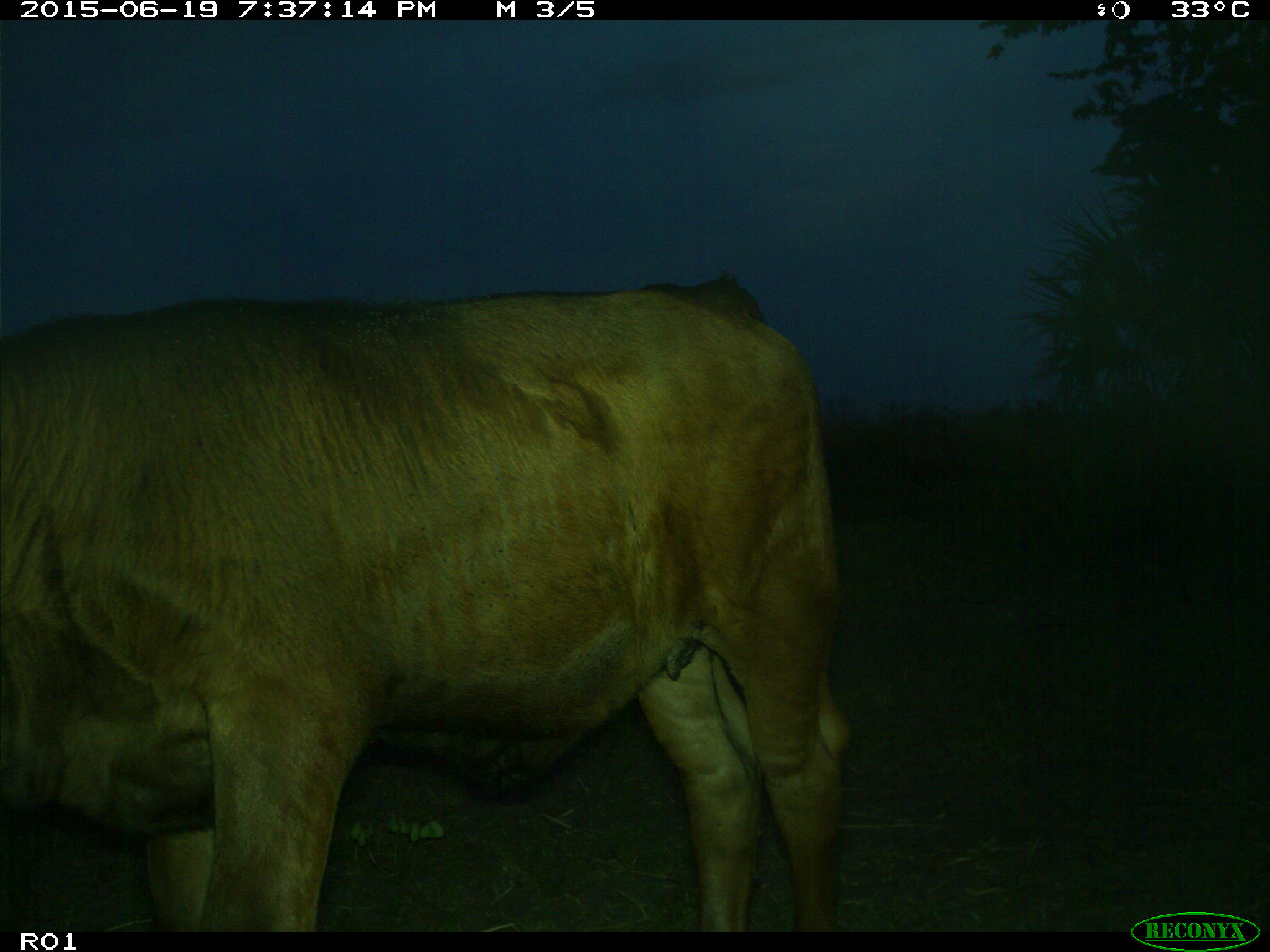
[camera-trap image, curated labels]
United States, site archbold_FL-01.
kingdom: Animalia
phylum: Chordata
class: Mammalia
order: Artiodactyla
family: Bovidae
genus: Bos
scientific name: Bos taurus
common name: domestic cow